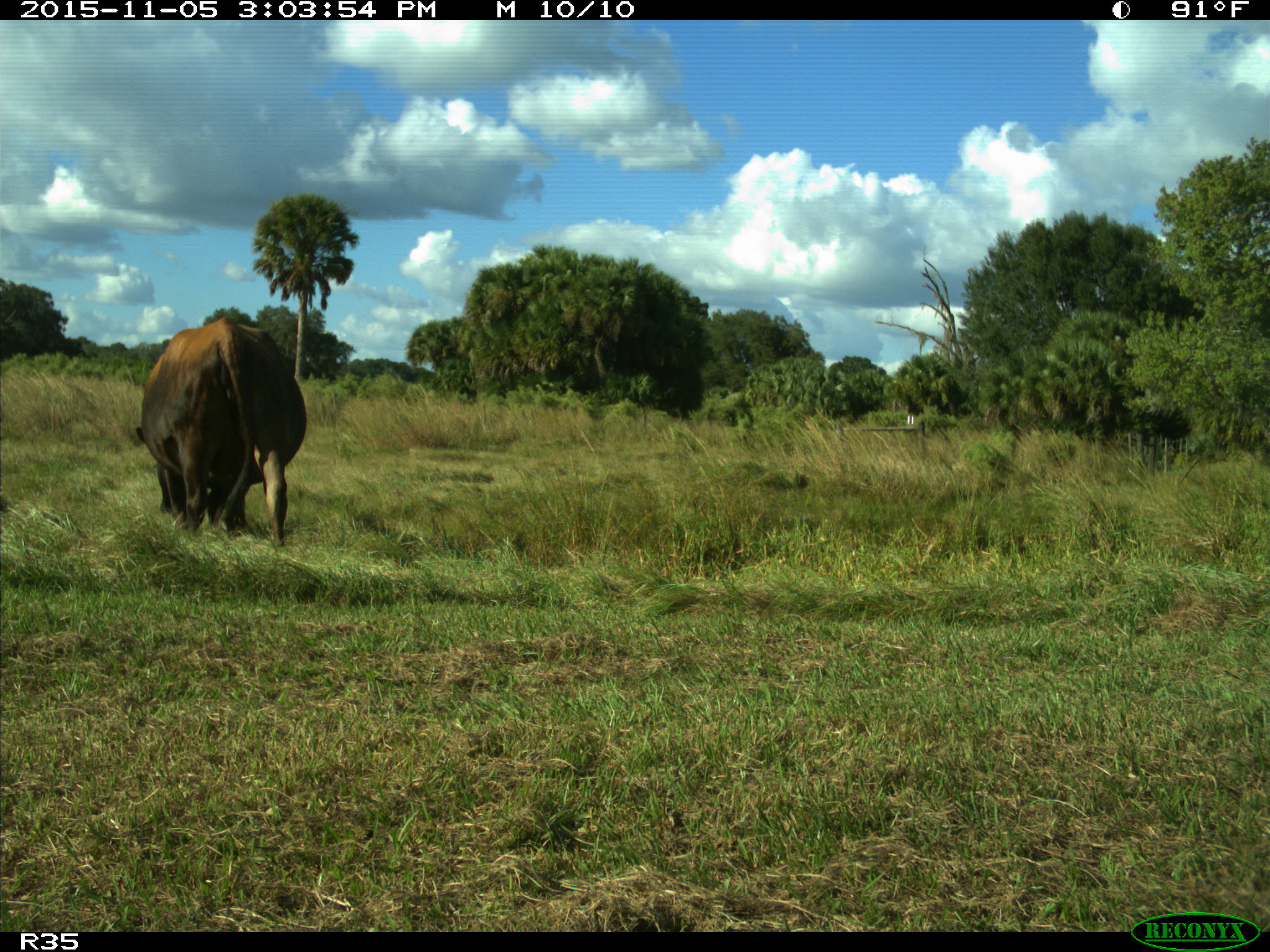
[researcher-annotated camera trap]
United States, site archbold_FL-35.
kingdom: Animalia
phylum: Chordata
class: Mammalia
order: Artiodactyla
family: Bovidae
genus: Bos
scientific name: Bos taurus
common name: domestic cow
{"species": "Bos taurus (domestic cow)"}